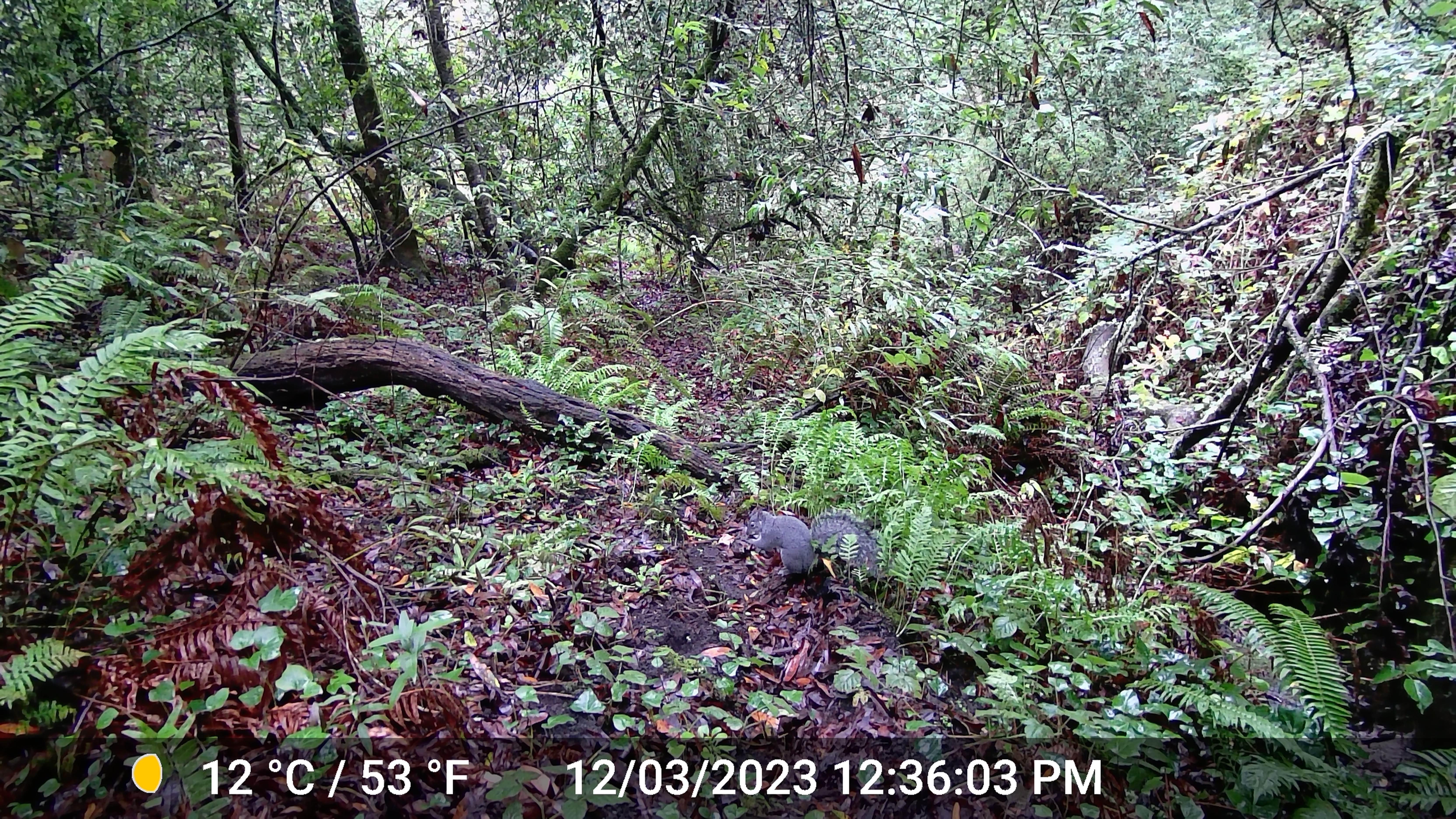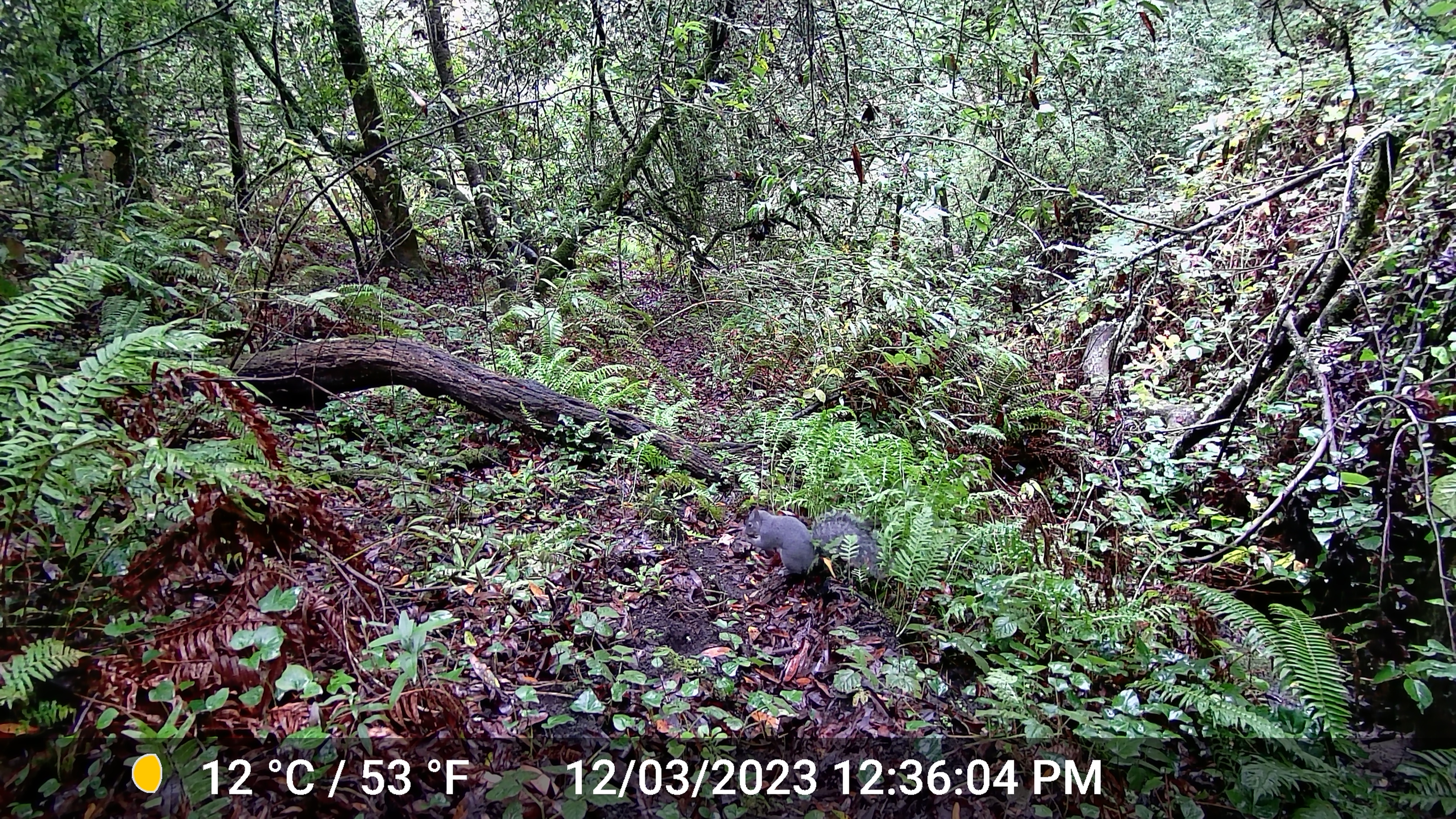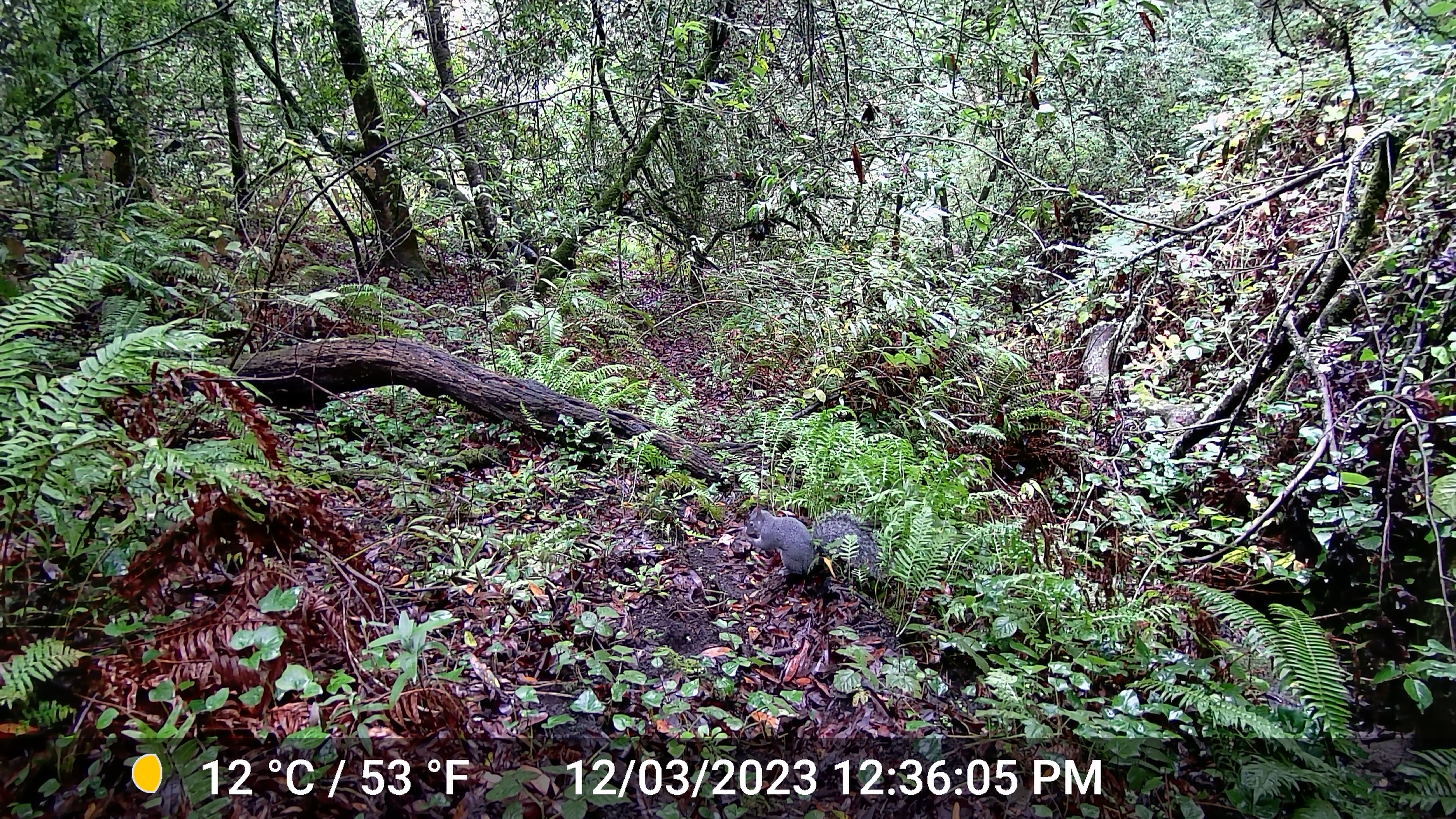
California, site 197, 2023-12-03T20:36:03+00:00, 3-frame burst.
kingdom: Animalia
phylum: Chordata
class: Mammalia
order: Rodentia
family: Sciuridae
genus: Sciurus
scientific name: Sciurus griseus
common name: western gray squirrel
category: western grey squirrel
Western grey squirrel (western gray squirrel) (Sciurus griseus).